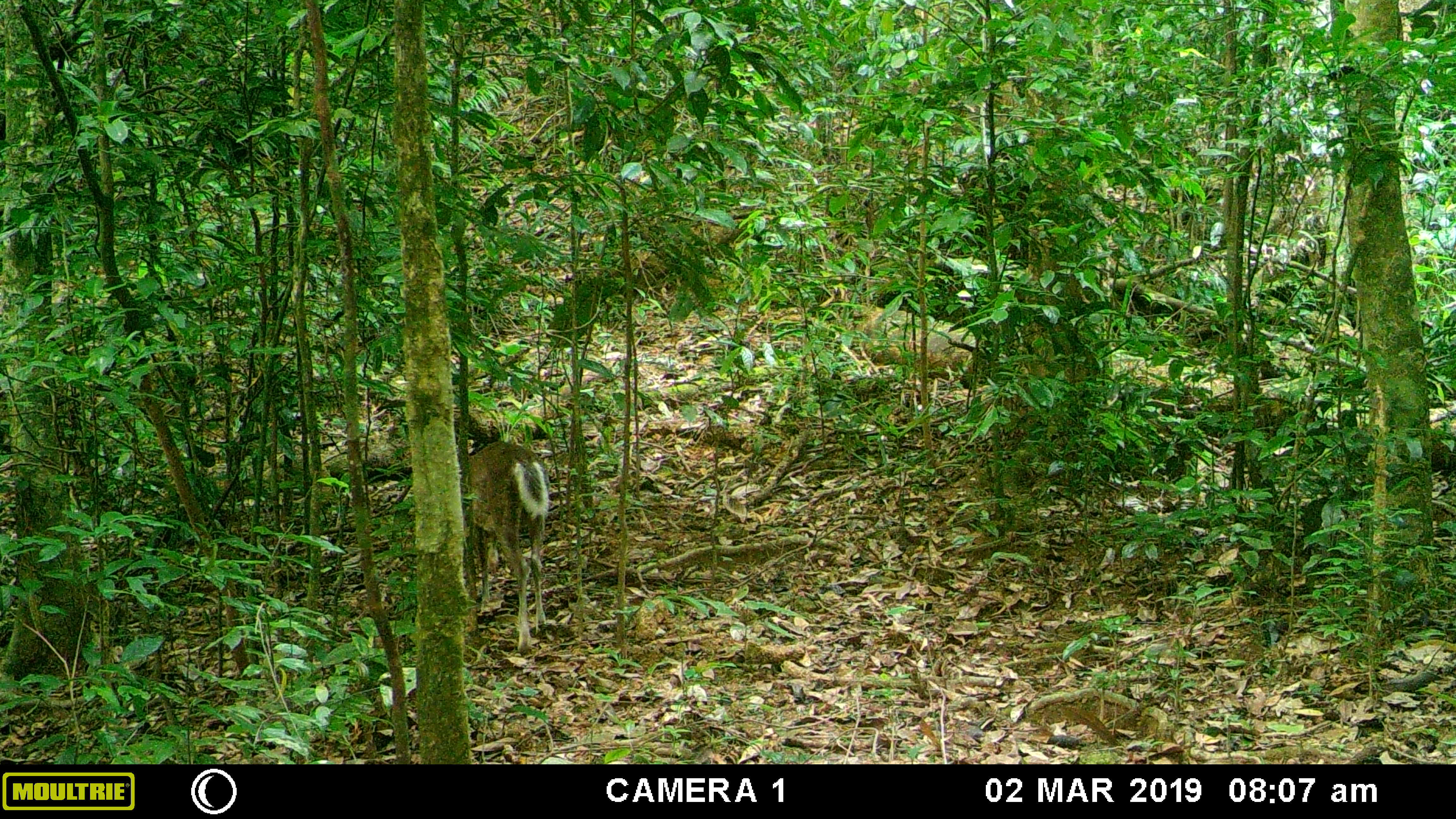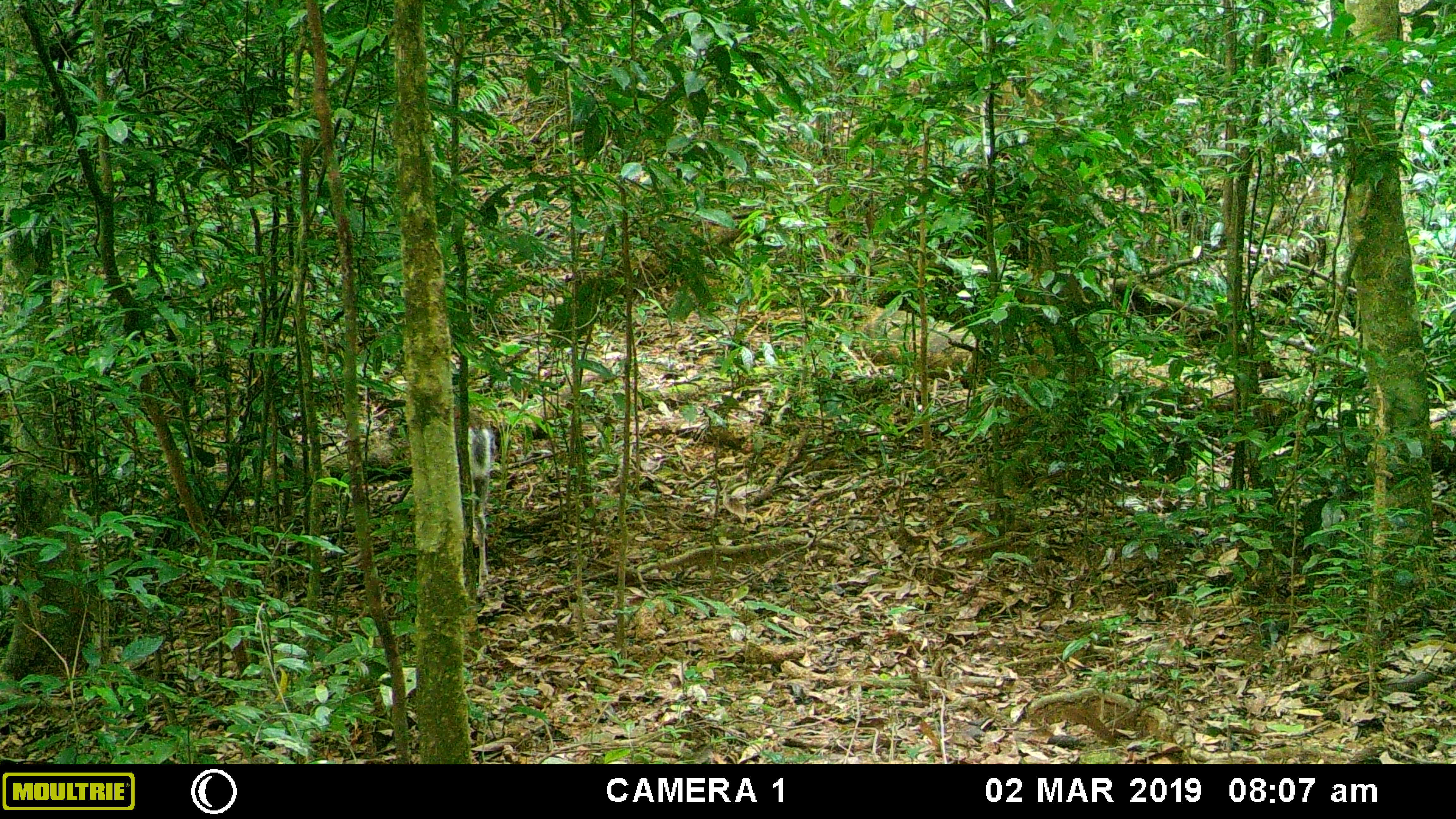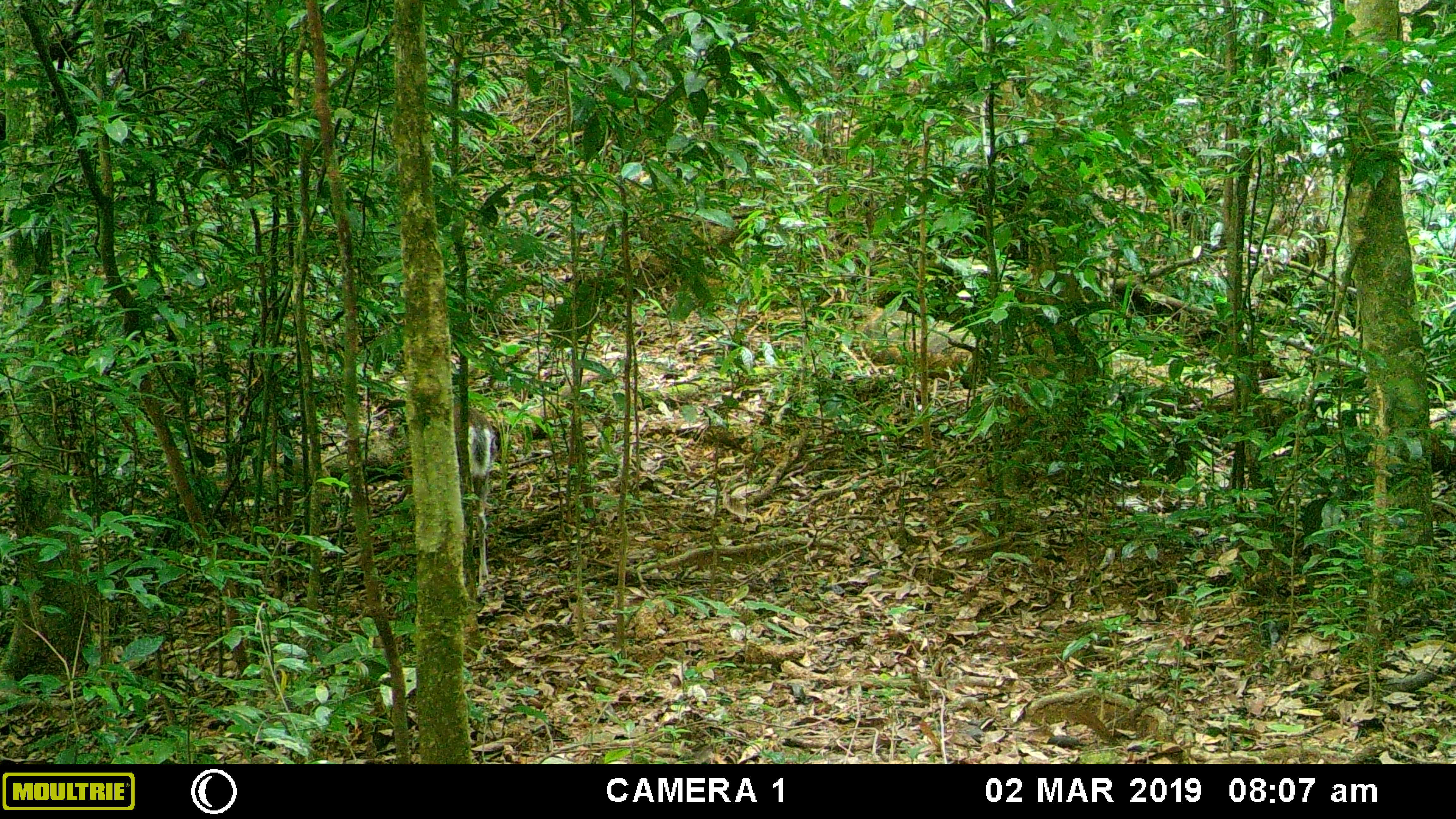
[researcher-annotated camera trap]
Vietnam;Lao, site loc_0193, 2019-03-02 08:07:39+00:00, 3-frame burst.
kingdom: Animalia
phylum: Chordata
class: Mammalia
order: Artiodactyla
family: Cervidae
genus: Muntiacus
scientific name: Muntiacus rooseveltorum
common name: roosevelt's muntjac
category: roosevelts muntjac group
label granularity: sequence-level